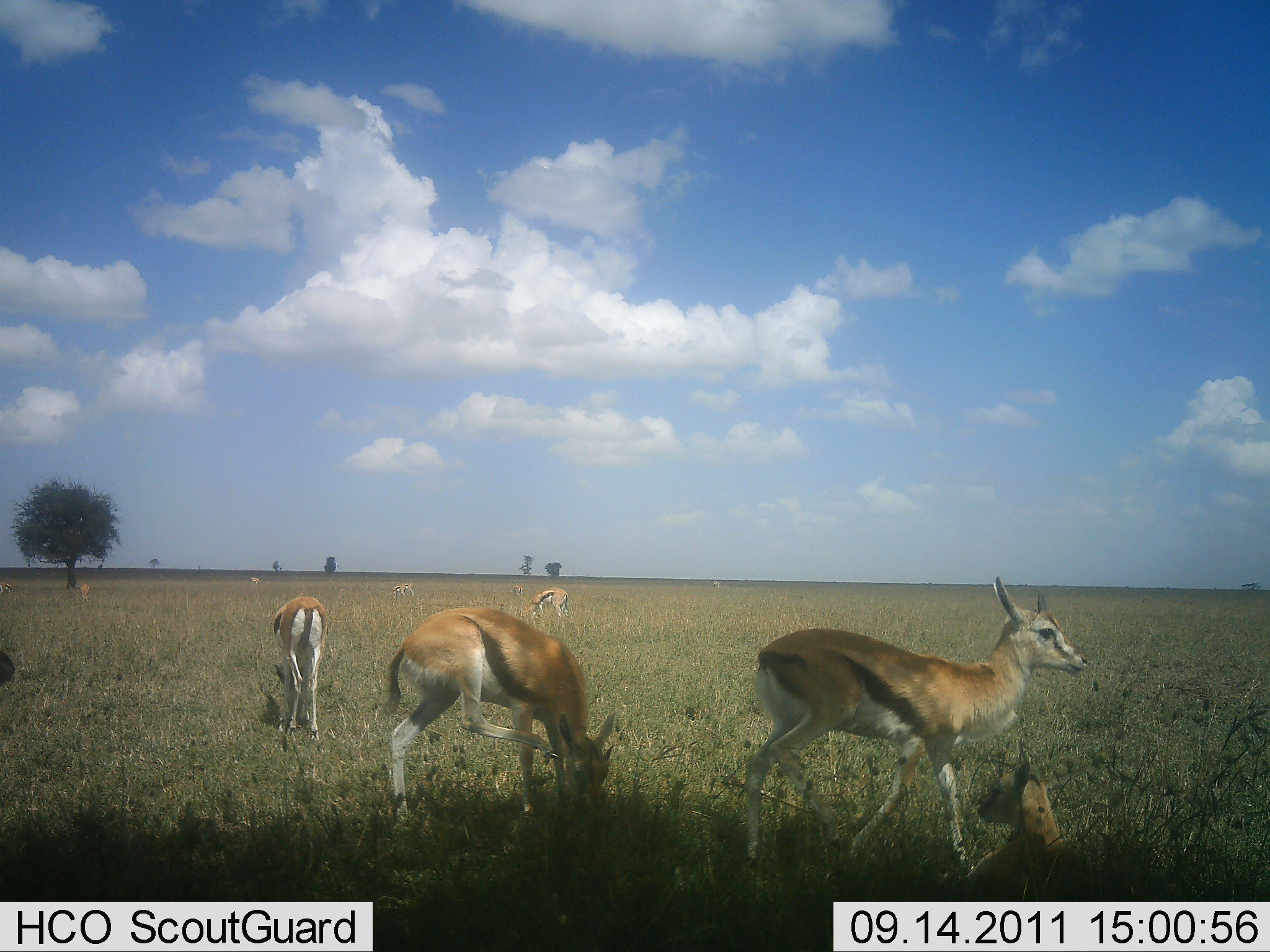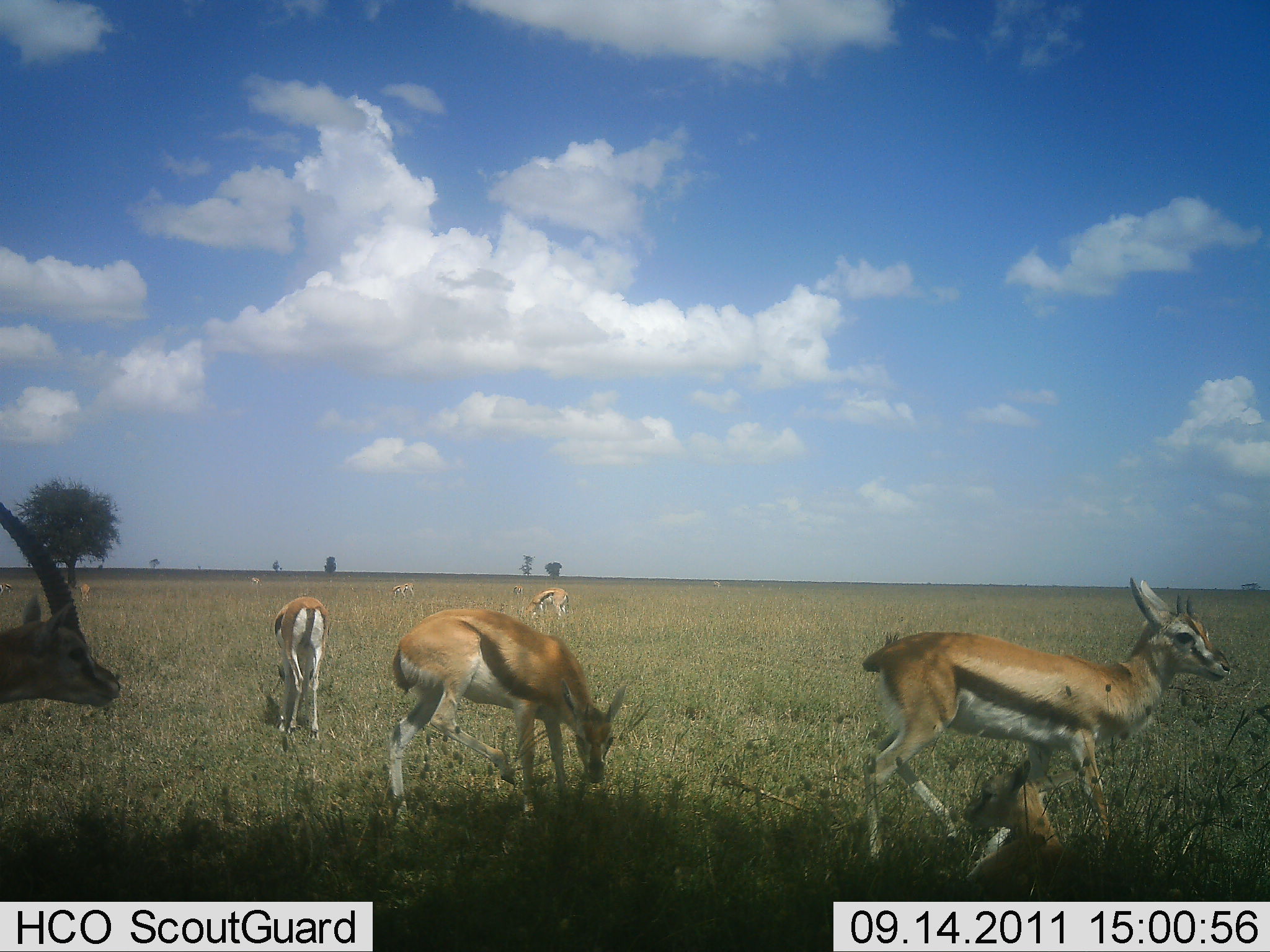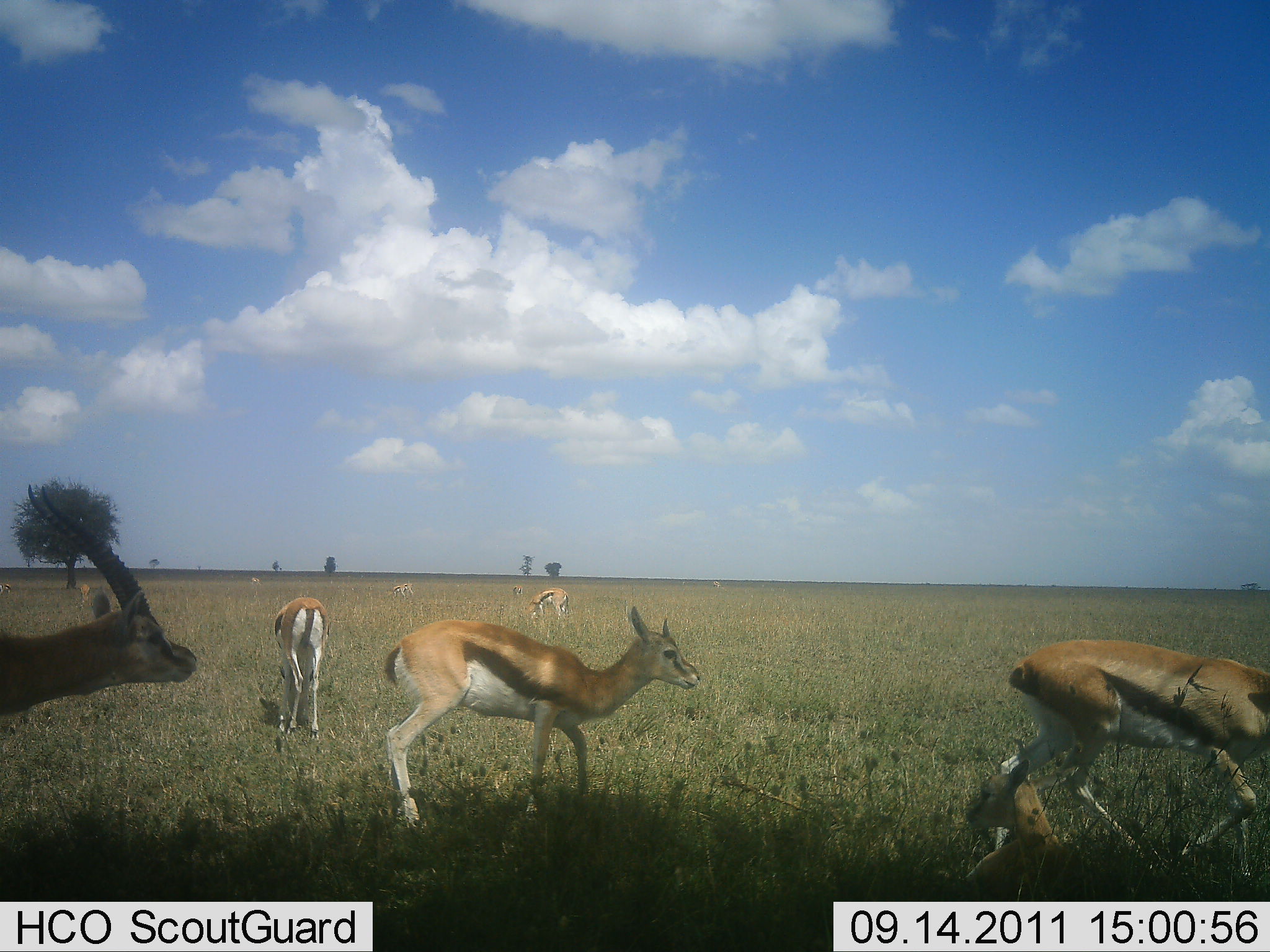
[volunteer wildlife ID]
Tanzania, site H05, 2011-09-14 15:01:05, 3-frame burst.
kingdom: Animalia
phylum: Chordata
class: Mammalia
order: Artiodactyla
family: Bovidae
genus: Eudorcas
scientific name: Eudorcas thomsonii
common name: thomson's gazelle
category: gazellethomsons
Gazellethomsons (thomson's gazelle) (Eudorcas thomsonii), count 8. Behavior (volunteer vote fractions): standing 54%, resting 54%, moving 77%, interacting 0%. Young present (vote fraction): 38%. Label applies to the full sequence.